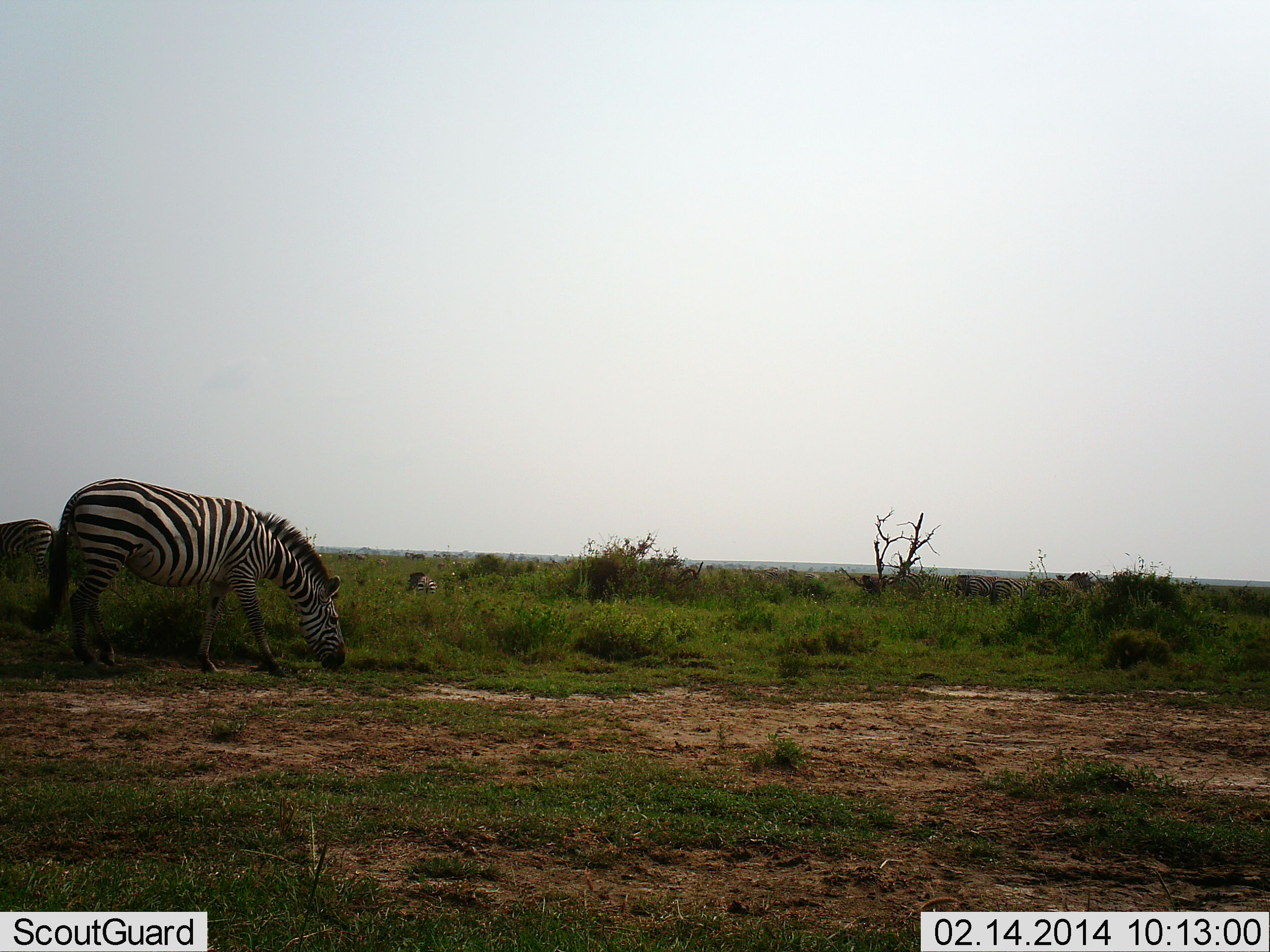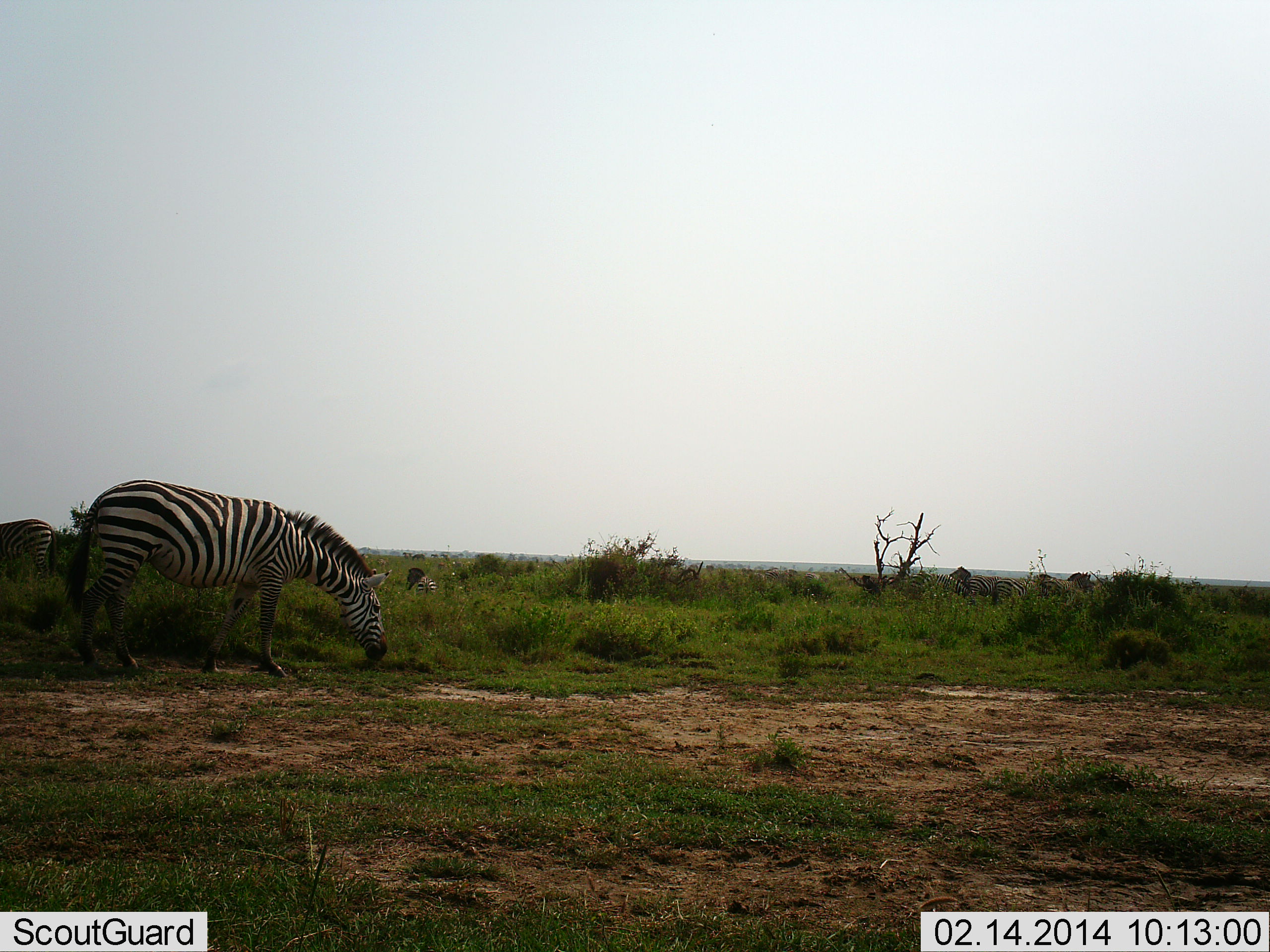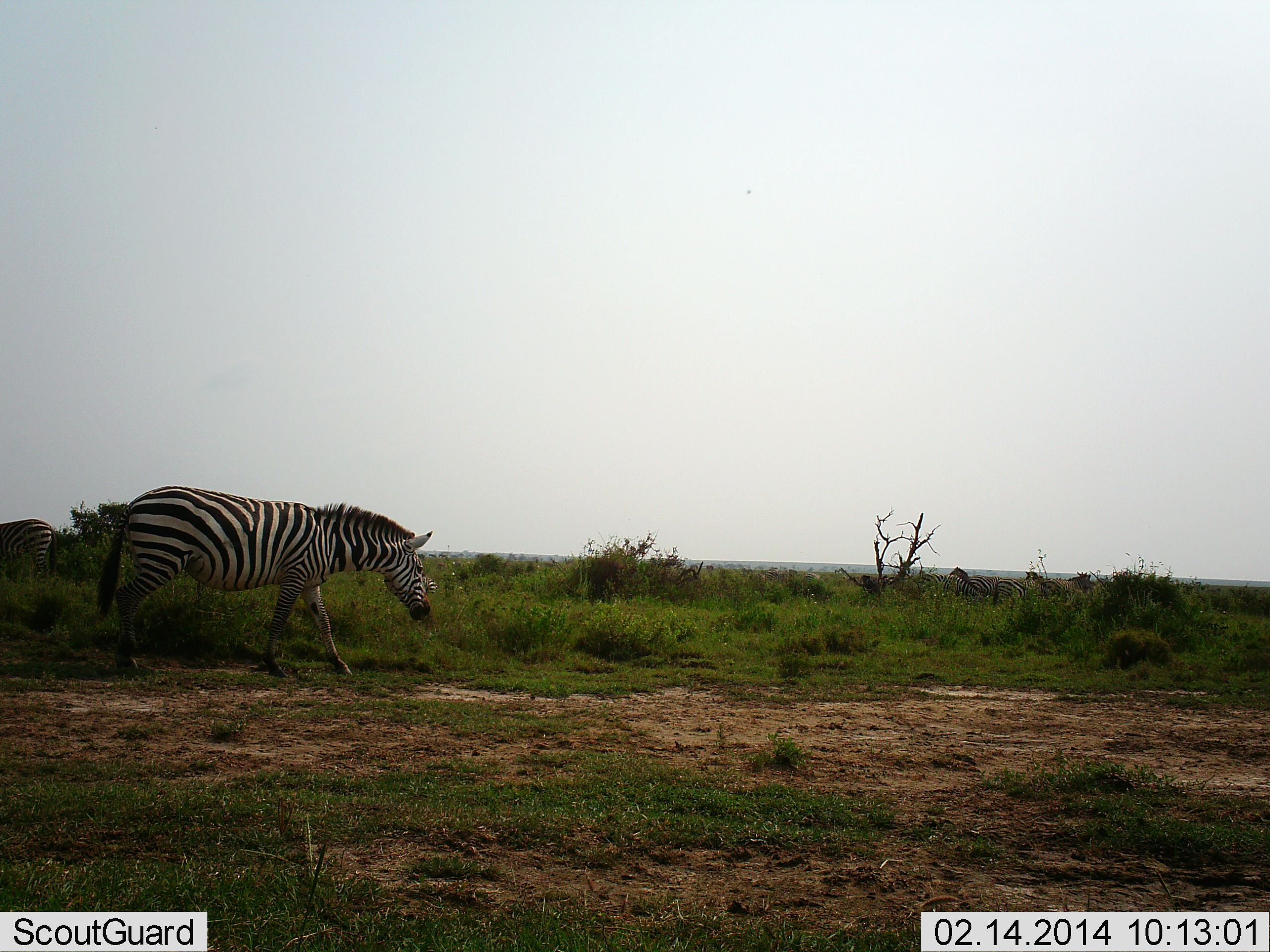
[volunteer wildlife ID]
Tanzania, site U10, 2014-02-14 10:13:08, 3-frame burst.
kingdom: Animalia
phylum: Chordata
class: Mammalia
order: Perissodactyla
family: Equidae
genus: Equus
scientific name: Equus quagga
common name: plains zebra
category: zebra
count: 5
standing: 40%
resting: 10%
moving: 40%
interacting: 0%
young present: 0%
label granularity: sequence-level